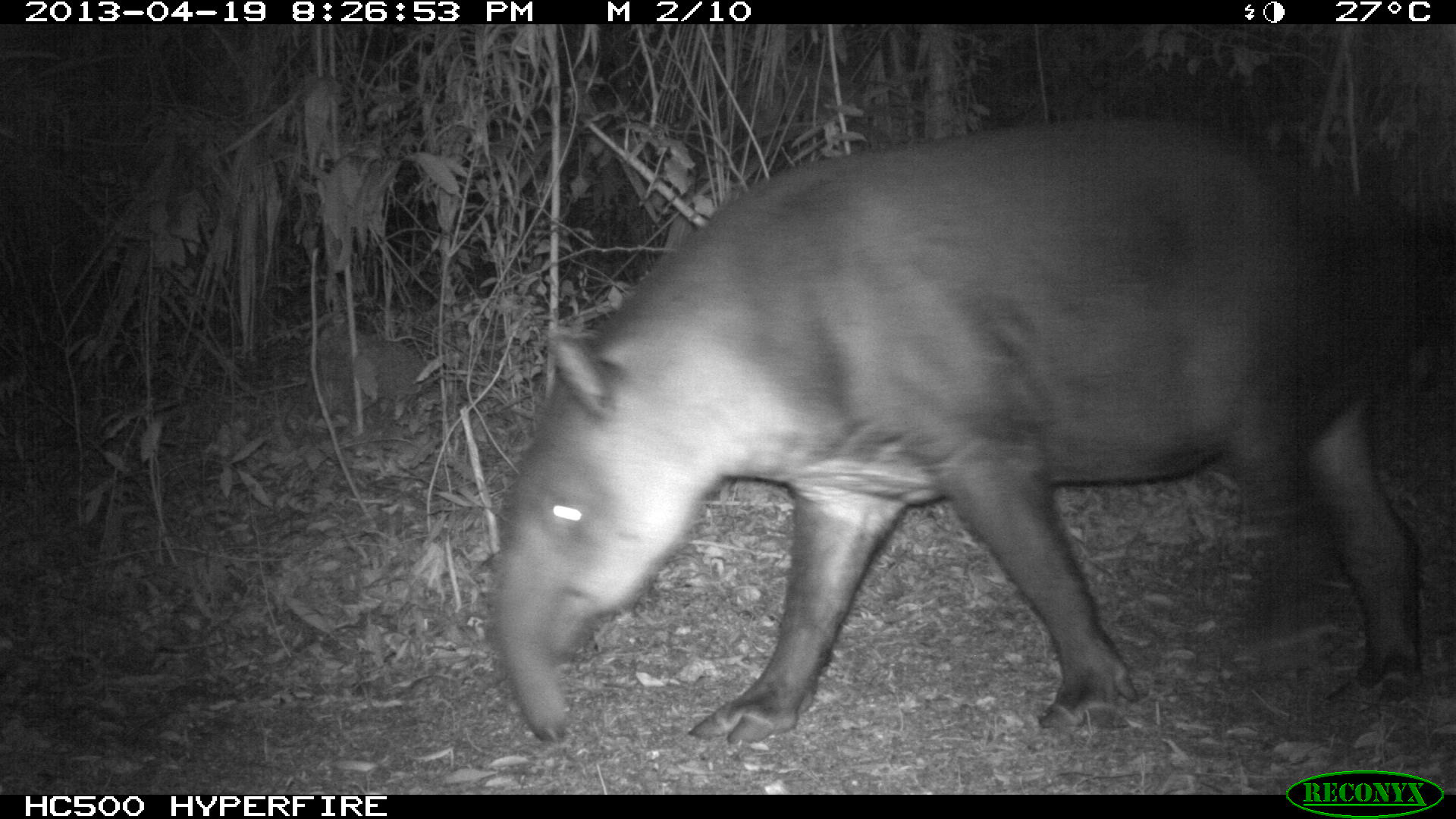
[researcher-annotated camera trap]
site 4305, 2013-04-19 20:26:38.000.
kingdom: Animalia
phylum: Chordata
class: Mammalia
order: Perissodactyla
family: Tapiridae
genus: Tapirus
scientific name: Tapirus bairdii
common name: baird's tapir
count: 2